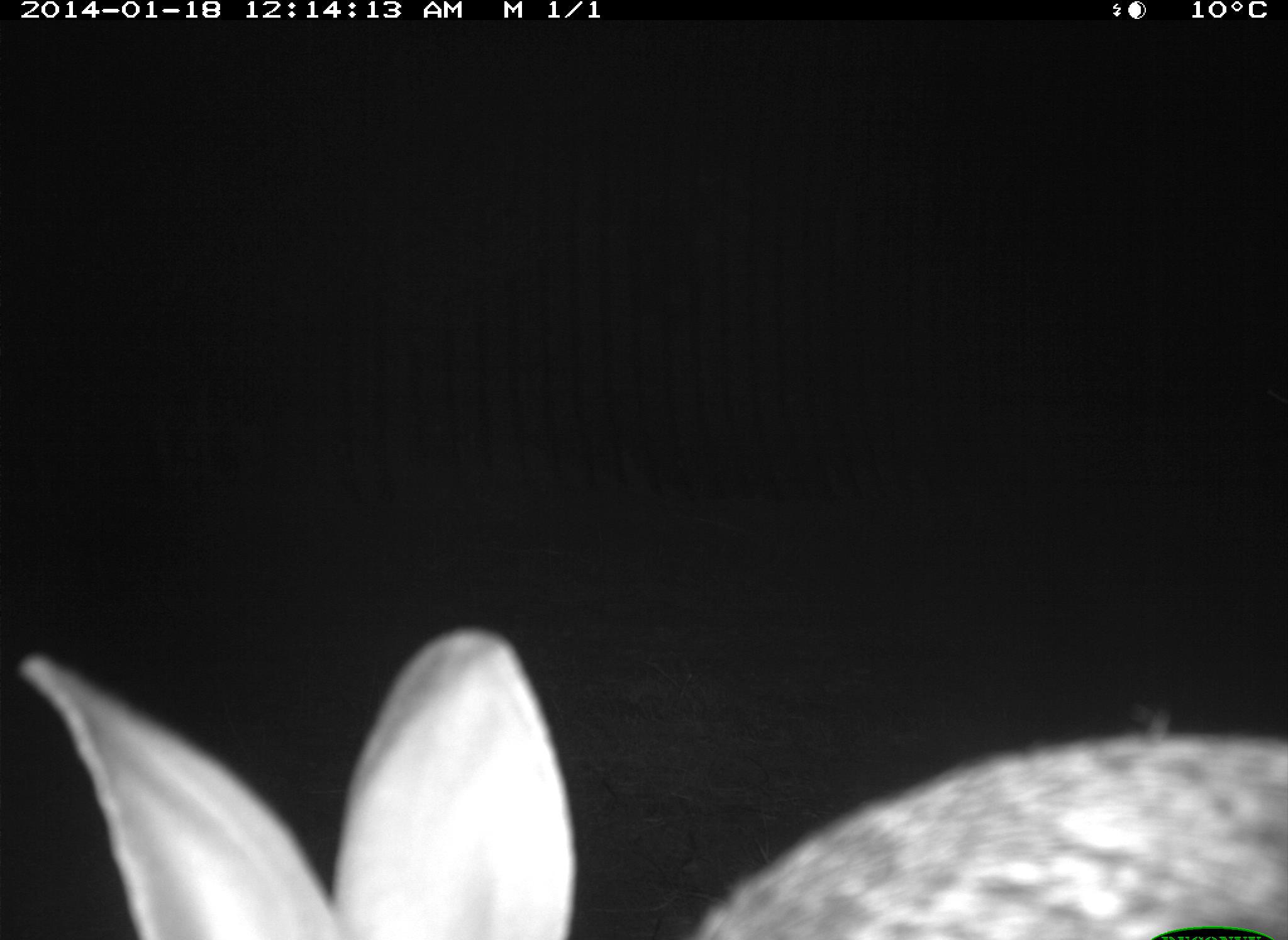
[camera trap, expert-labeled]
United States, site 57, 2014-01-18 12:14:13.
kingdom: Animalia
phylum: Chordata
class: Mammalia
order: Lagomorpha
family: Leporidae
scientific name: Leporidae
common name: rabbits and hares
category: rabbit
Rabbit (rabbits and hares) (Leporidae).